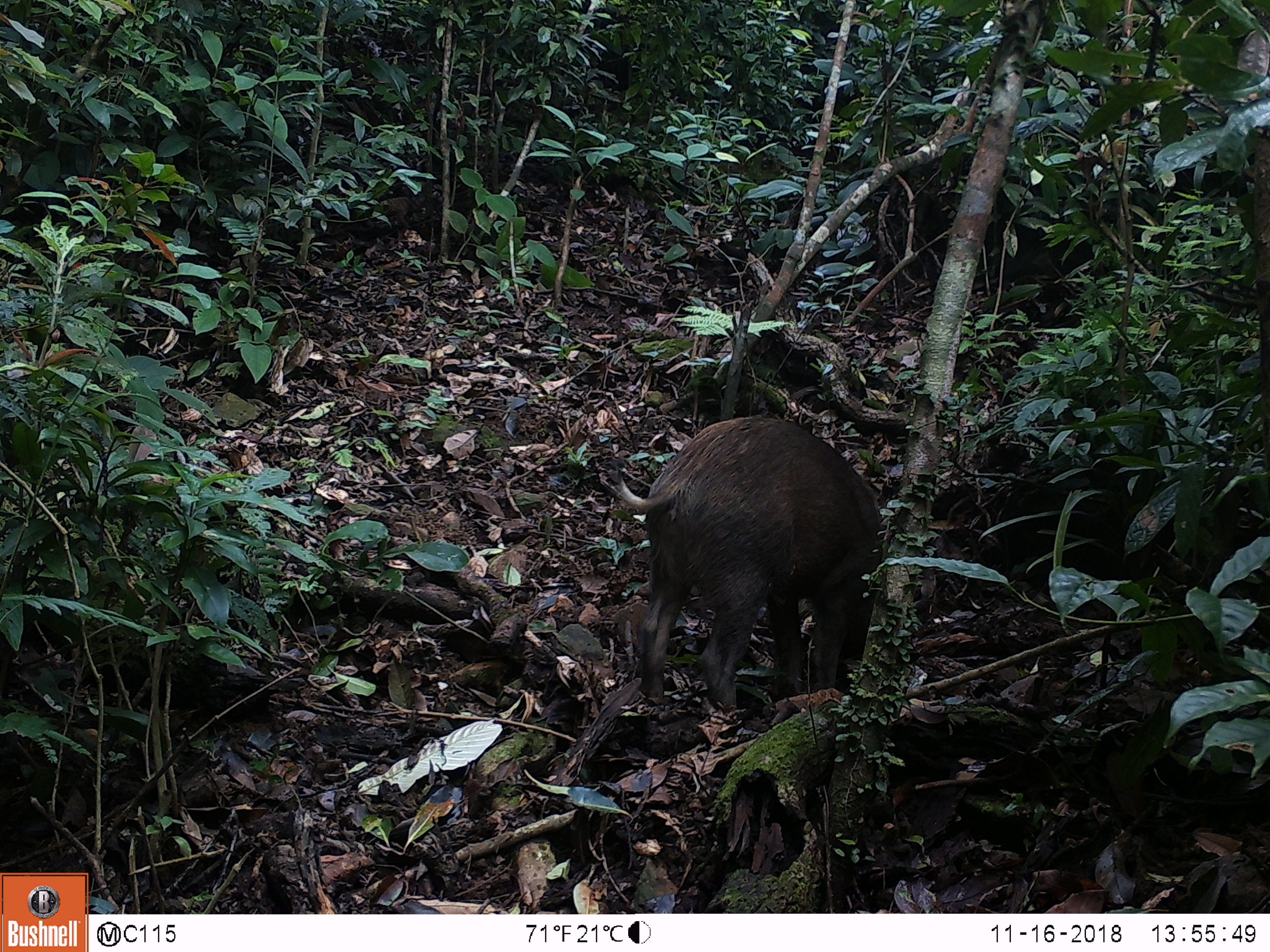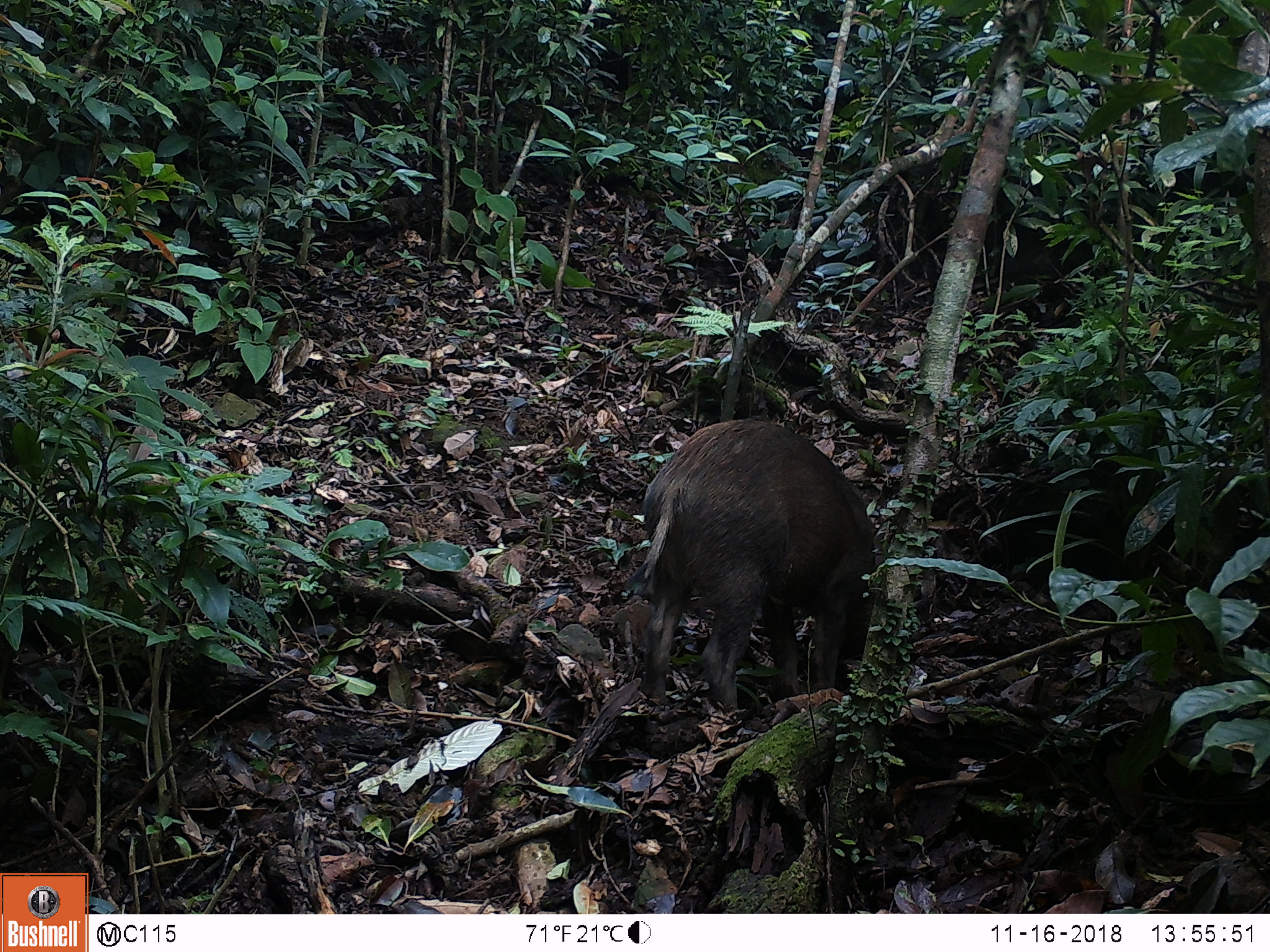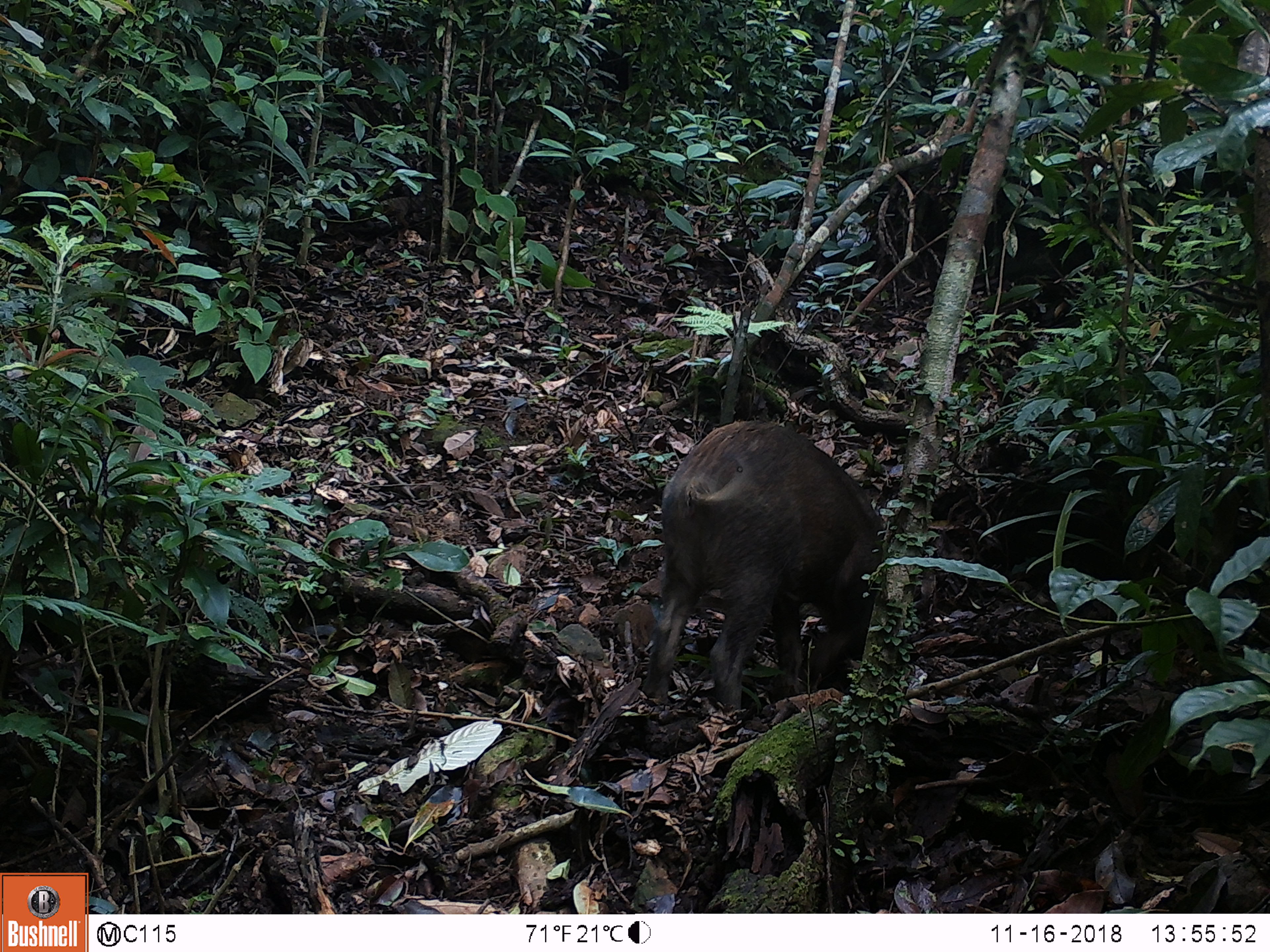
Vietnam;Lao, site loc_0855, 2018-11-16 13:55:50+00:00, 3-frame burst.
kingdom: Animalia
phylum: Chordata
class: Mammalia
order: Artiodactyla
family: Suidae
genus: Sus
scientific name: Sus scrofa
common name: eurasian wild pig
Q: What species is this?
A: Eurasian wild pig (Sus scrofa).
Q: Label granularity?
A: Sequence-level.